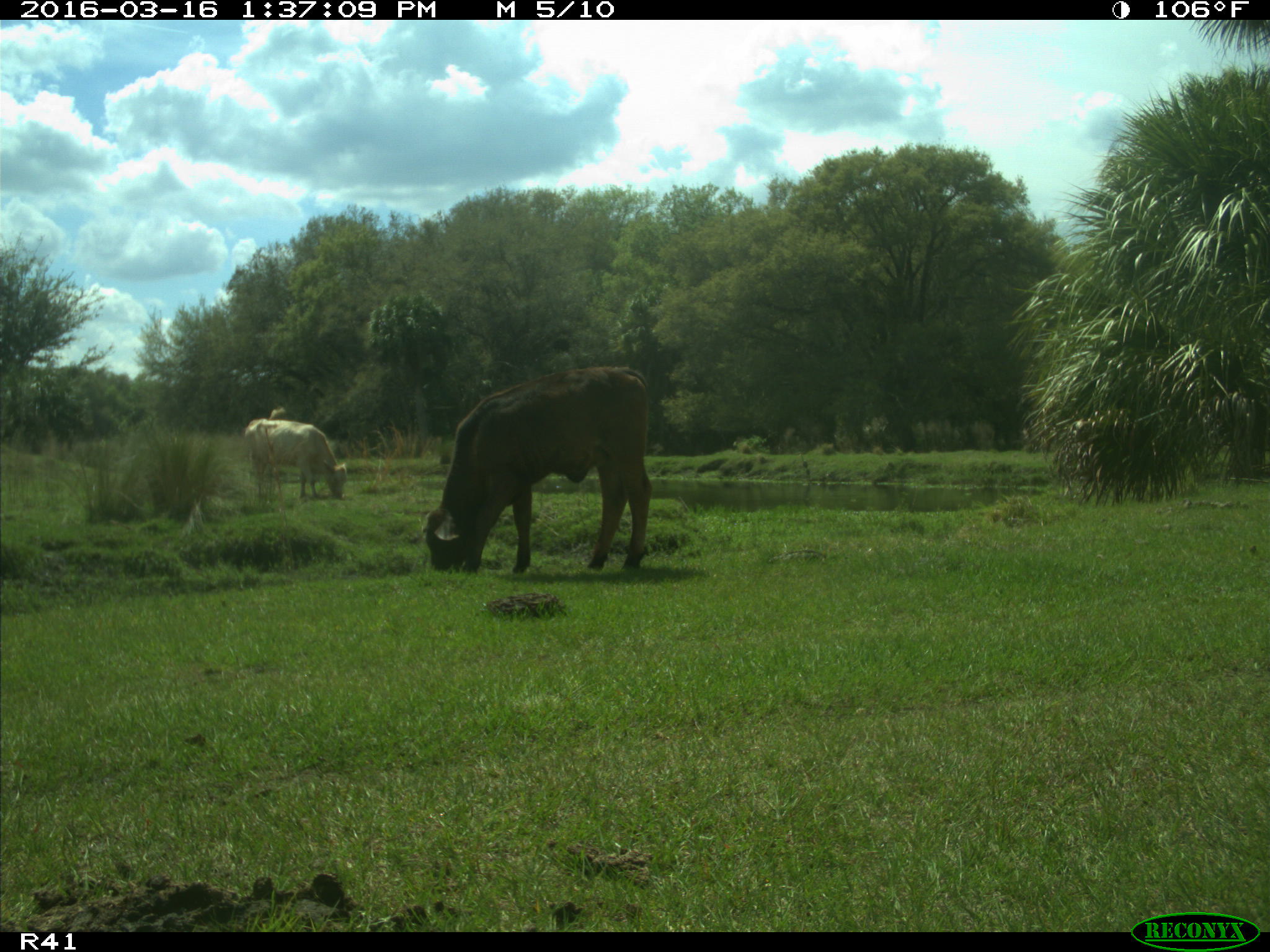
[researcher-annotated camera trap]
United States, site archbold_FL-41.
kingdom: Animalia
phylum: Chordata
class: Mammalia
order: Artiodactyla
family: Bovidae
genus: Bos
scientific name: Bos taurus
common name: domestic cow